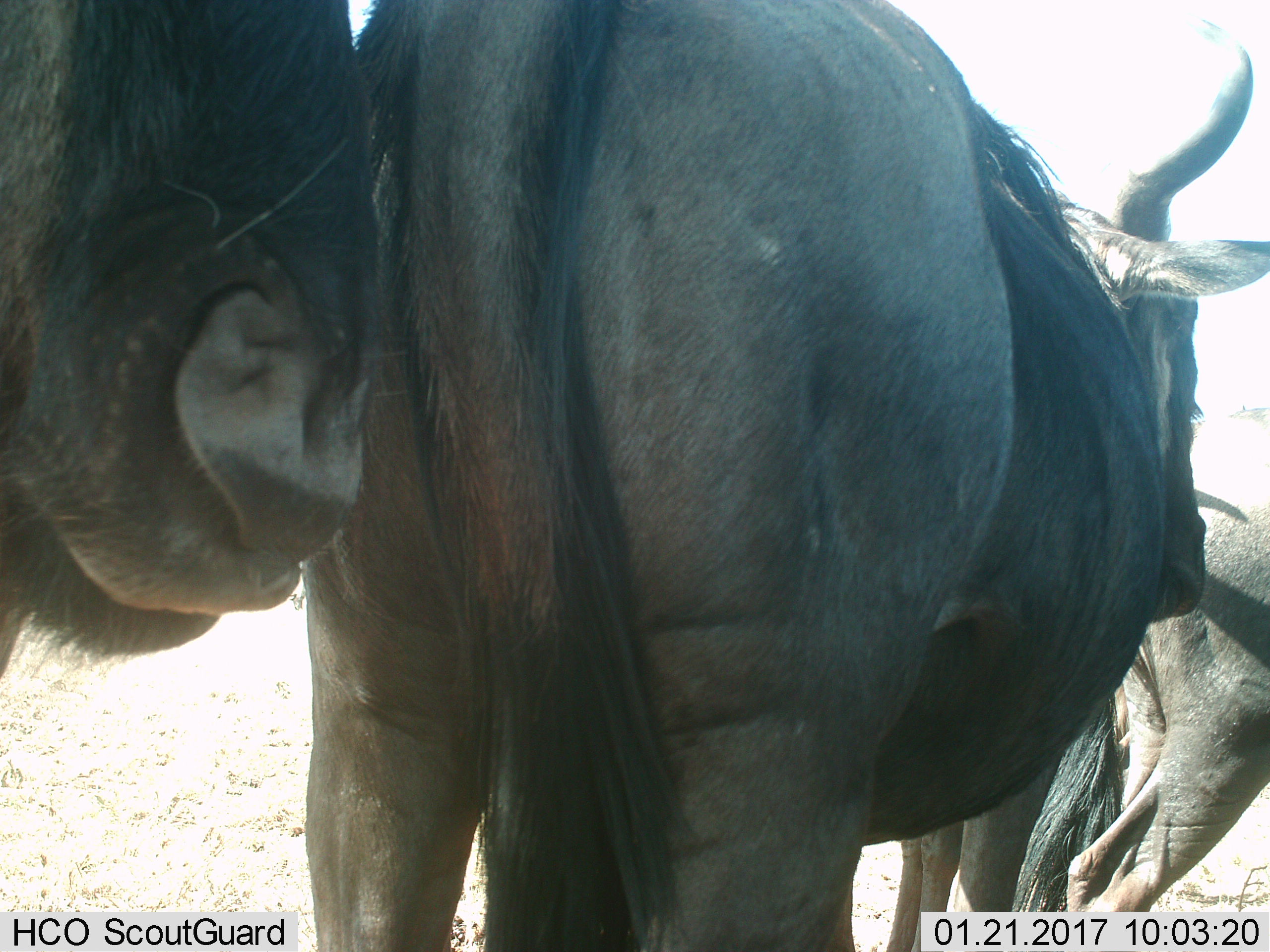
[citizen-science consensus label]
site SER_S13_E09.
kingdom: Animalia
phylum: Chordata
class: Mammalia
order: Artiodactyla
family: Bovidae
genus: Connochaetes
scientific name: Connochaetes taurinus taurinus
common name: blue wildebeest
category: wildebeestblue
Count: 4.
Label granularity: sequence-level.